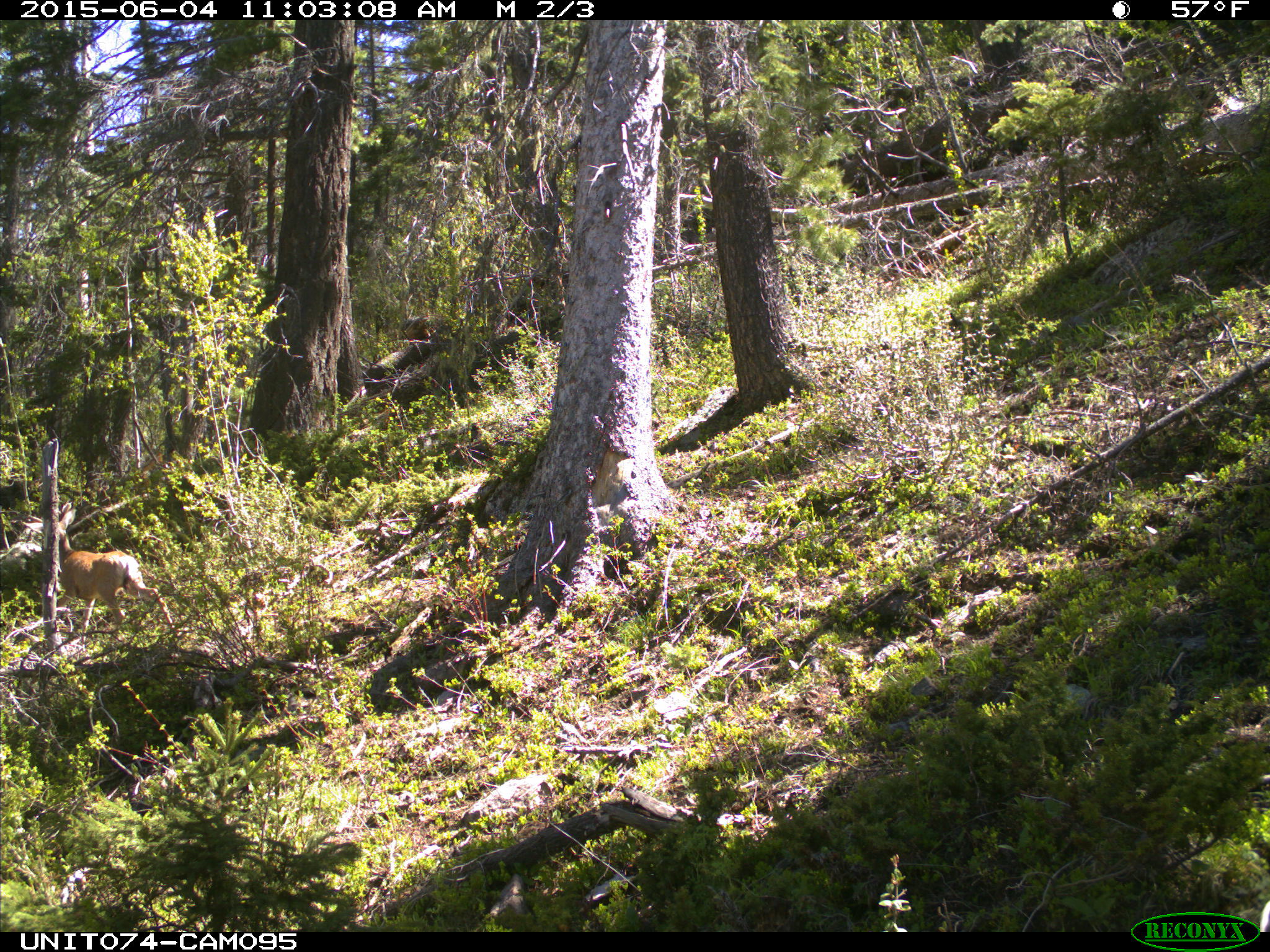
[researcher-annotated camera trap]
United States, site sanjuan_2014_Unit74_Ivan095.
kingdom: Animalia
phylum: Chordata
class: Mammalia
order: Artiodactyla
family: Cervidae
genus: Odocoileus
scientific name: Odocoileus hemionus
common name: mule deer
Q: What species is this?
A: Odocoileus hemionus (mule deer).